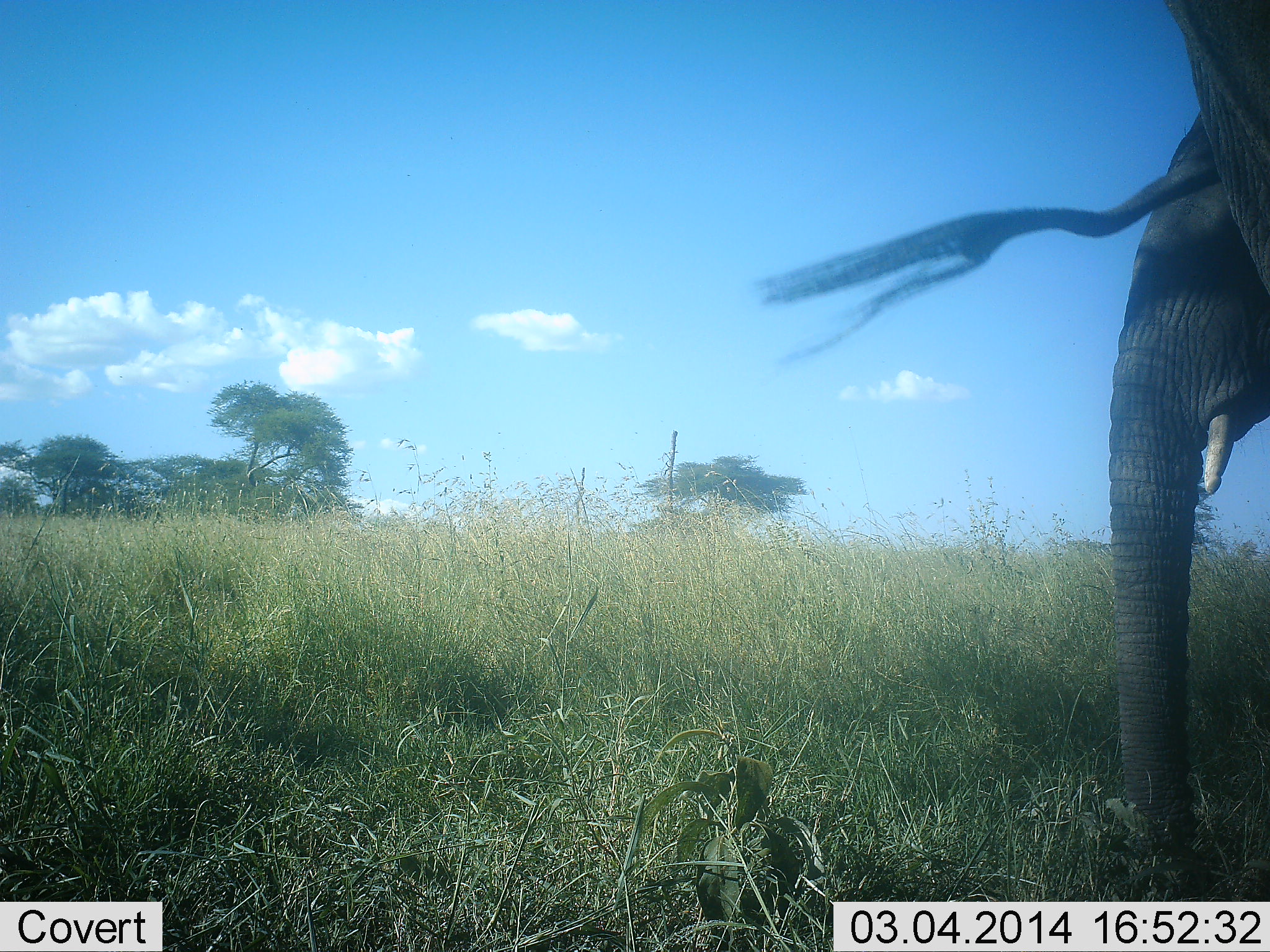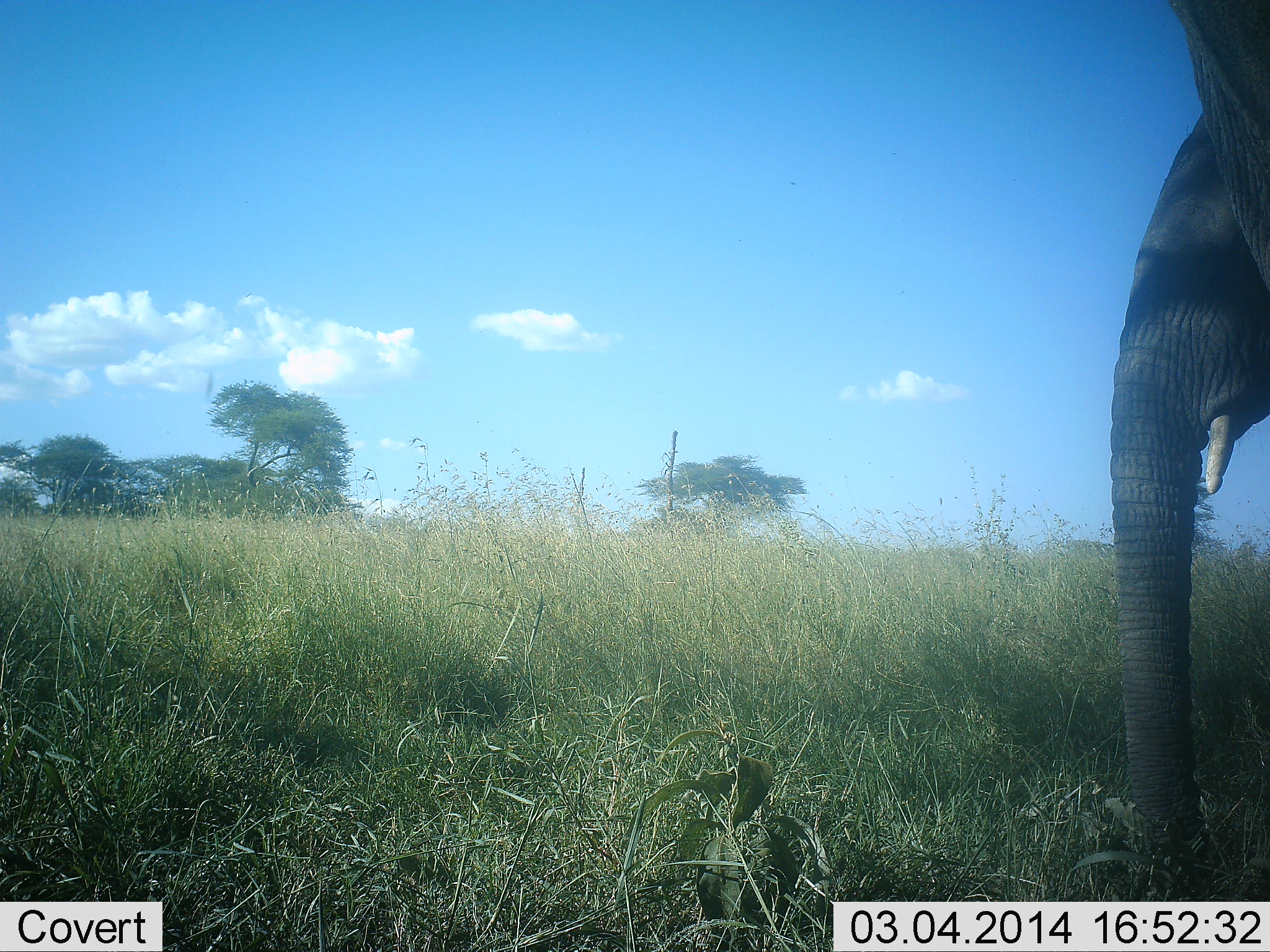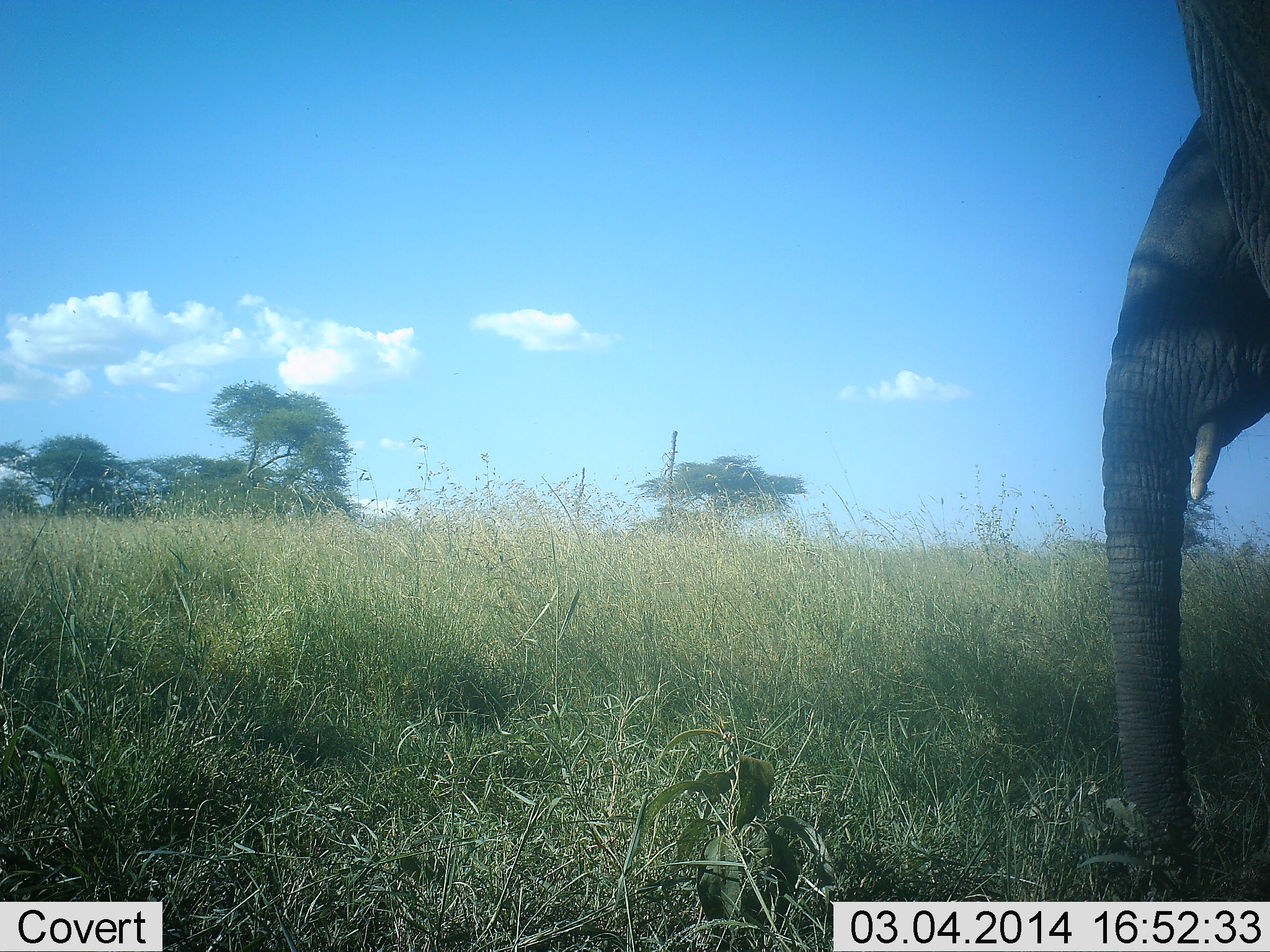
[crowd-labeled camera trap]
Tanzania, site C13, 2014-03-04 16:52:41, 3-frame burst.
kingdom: Animalia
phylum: Chordata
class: Mammalia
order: Proboscidea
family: Elephantidae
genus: Loxodonta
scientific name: Loxodonta africana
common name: african bush elephant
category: elephant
Elephant (african bush elephant) (Loxodonta africana), count 2. Behavior (volunteer vote fractions): standing 100%, resting 20%, moving 0%, interacting 0%. Young present (vote fraction): 0%. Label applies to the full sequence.